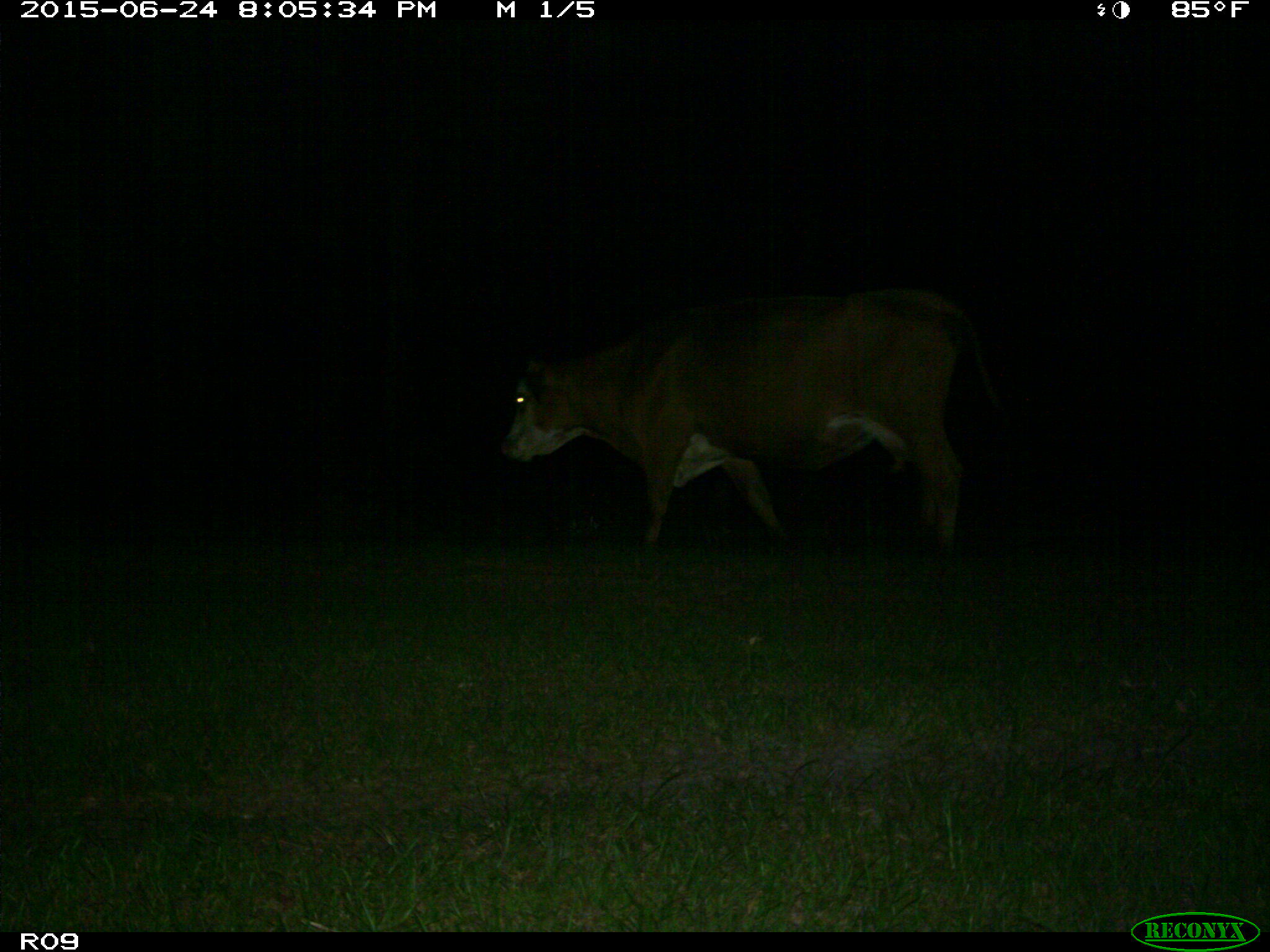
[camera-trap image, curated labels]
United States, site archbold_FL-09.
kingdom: Animalia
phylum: Chordata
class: Mammalia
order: Artiodactyla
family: Bovidae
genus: Bos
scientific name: Bos taurus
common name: domestic cow